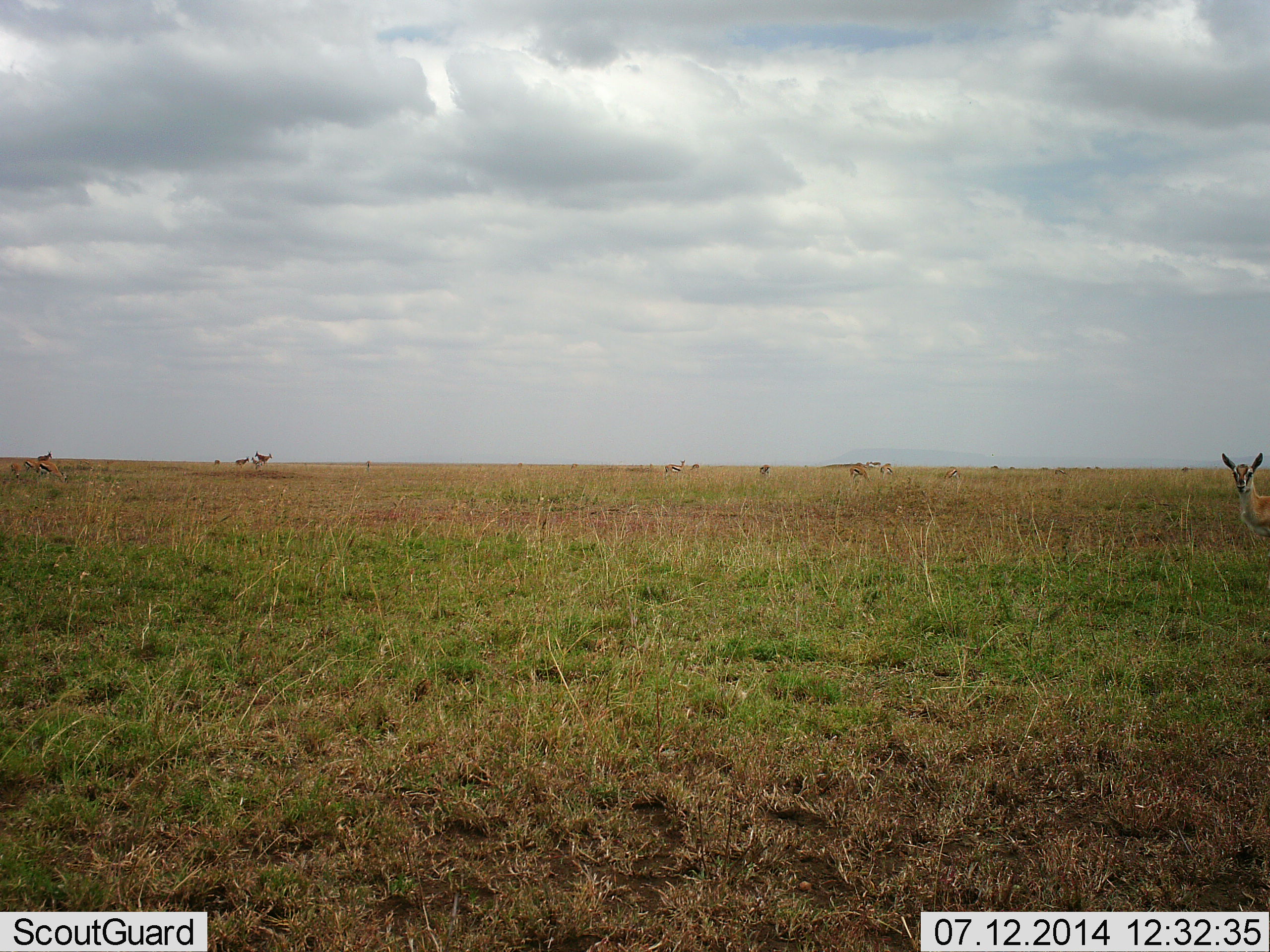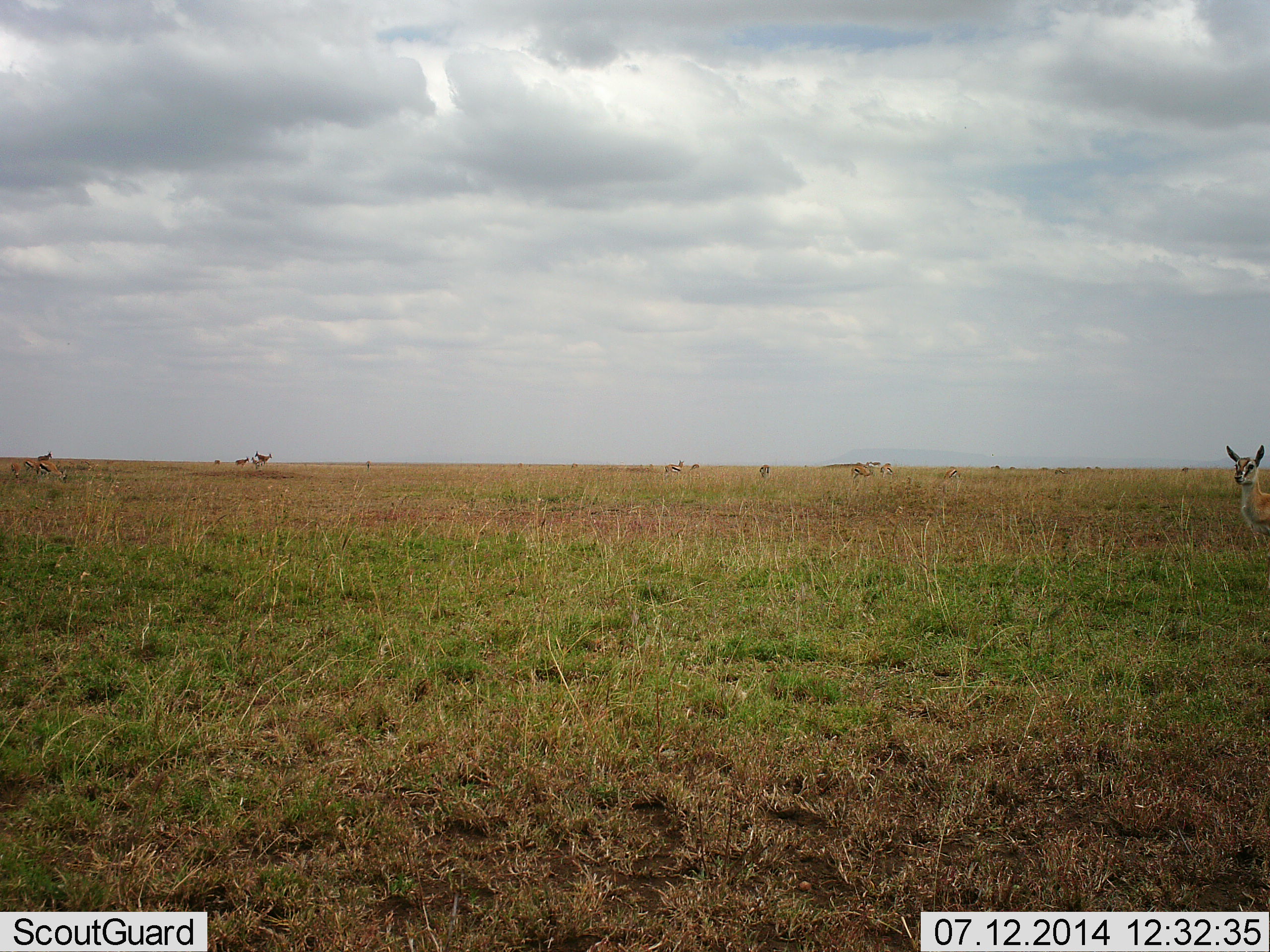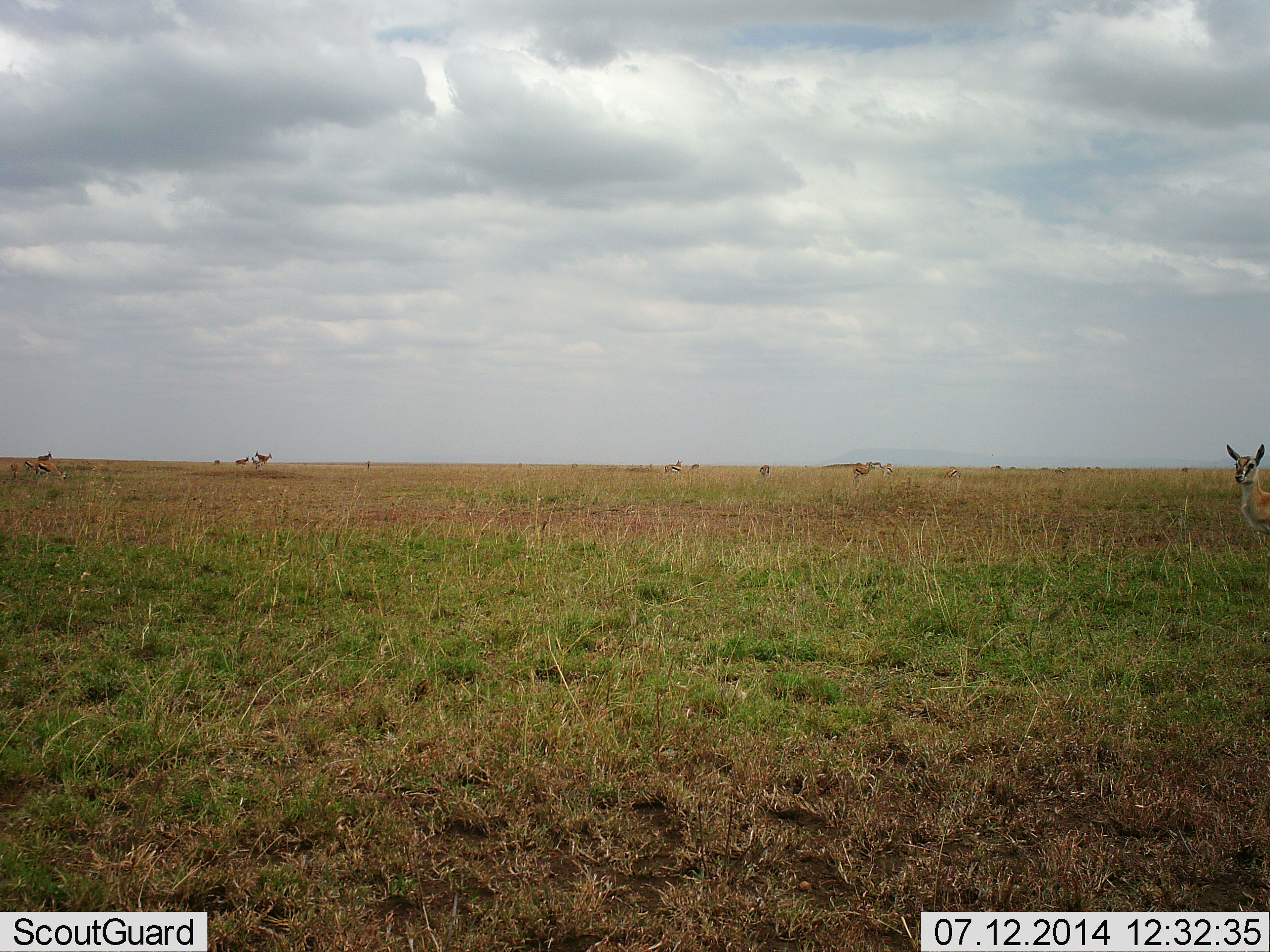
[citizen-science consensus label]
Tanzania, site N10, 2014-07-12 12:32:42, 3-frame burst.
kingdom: Animalia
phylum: Chordata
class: Mammalia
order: Artiodactyla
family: Bovidae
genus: Eudorcas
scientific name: Eudorcas thomsonii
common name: thomson's gazelle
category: gazellethomsons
Gazellethomsons (thomson's gazelle) (Eudorcas thomsonii), count 3. Behavior (volunteer vote fractions): standing 90%, resting 0%, moving 10%, interacting 0%. Young present (vote fraction): 0%. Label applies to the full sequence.